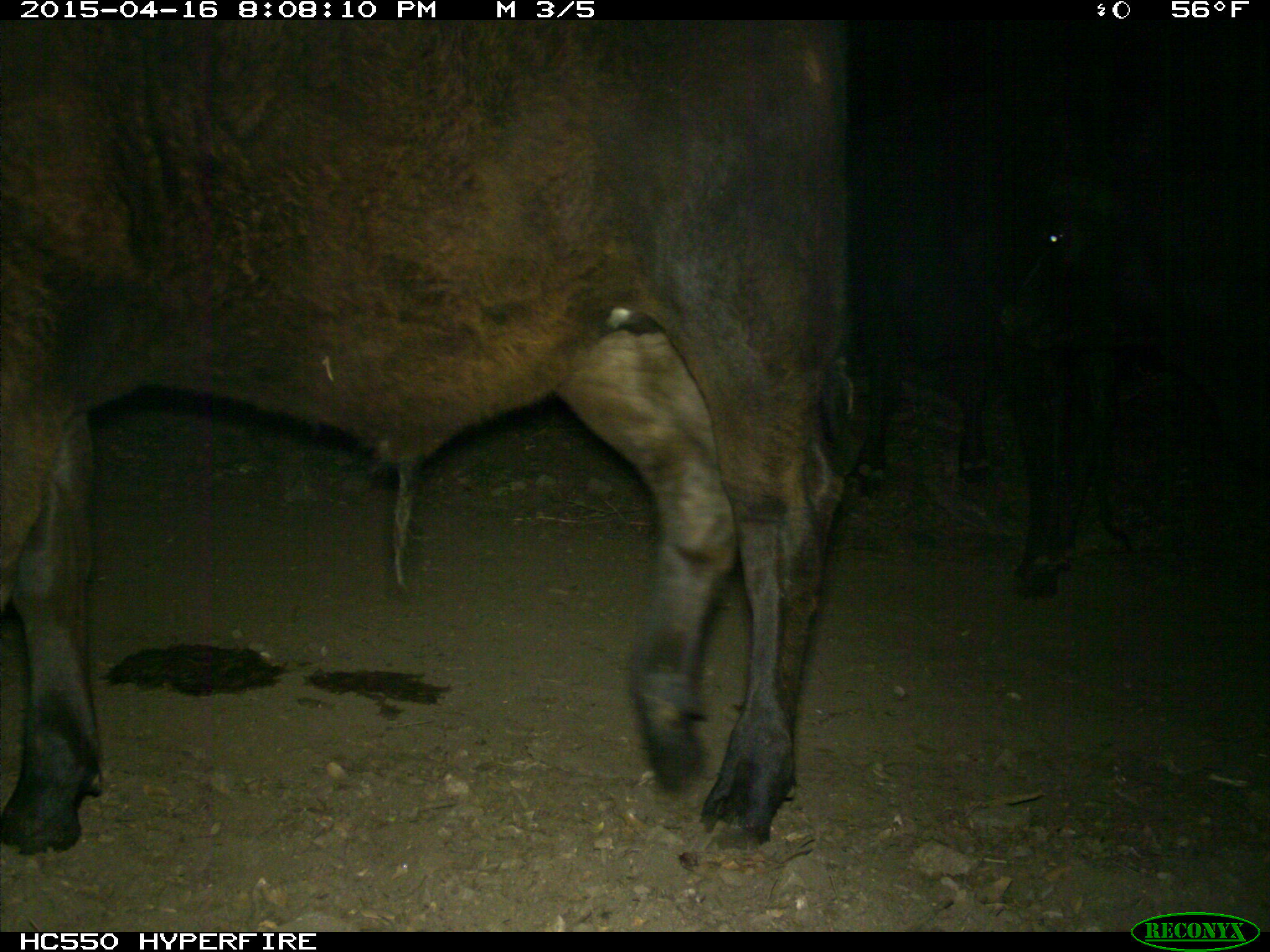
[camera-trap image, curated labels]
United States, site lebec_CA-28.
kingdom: Animalia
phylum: Chordata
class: Mammalia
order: Artiodactyla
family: Bovidae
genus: Bos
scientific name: Bos taurus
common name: domestic cow